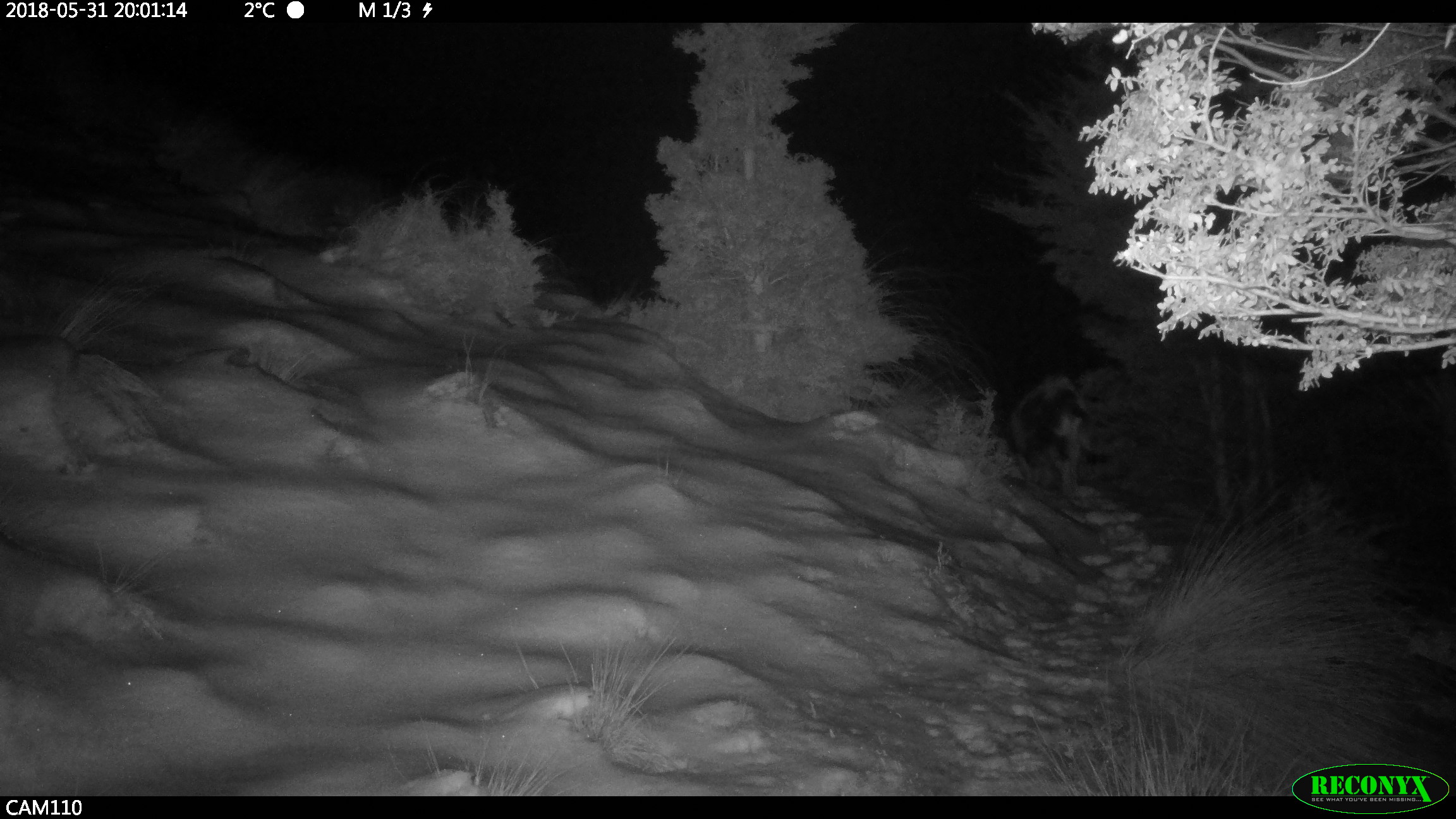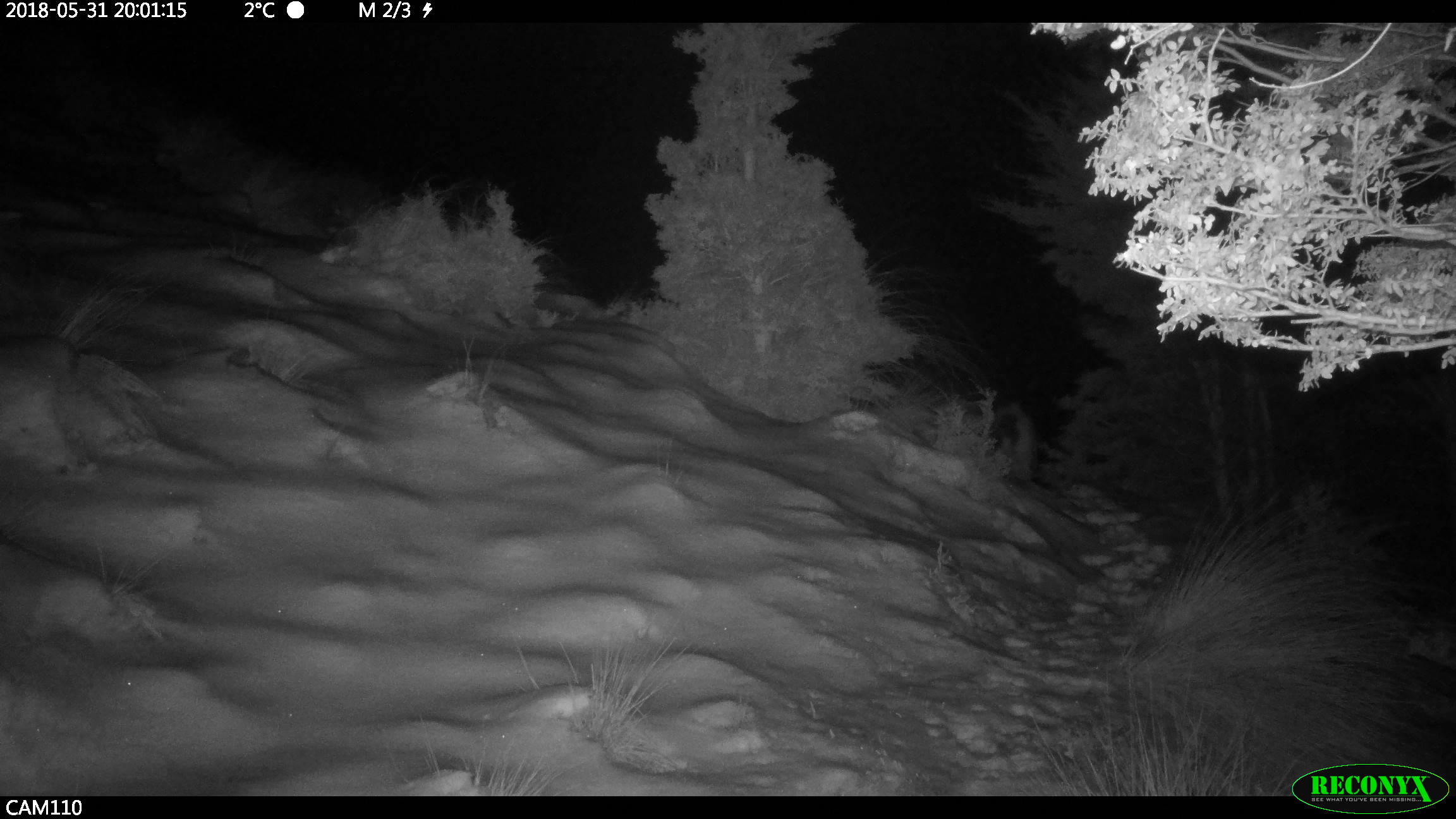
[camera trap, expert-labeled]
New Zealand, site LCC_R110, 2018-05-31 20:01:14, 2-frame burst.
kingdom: Animalia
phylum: Chordata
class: Mammalia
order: Artiodactyla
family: Suidae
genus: Sus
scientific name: Sus scrofa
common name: pig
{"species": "pig (Sus scrofa)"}